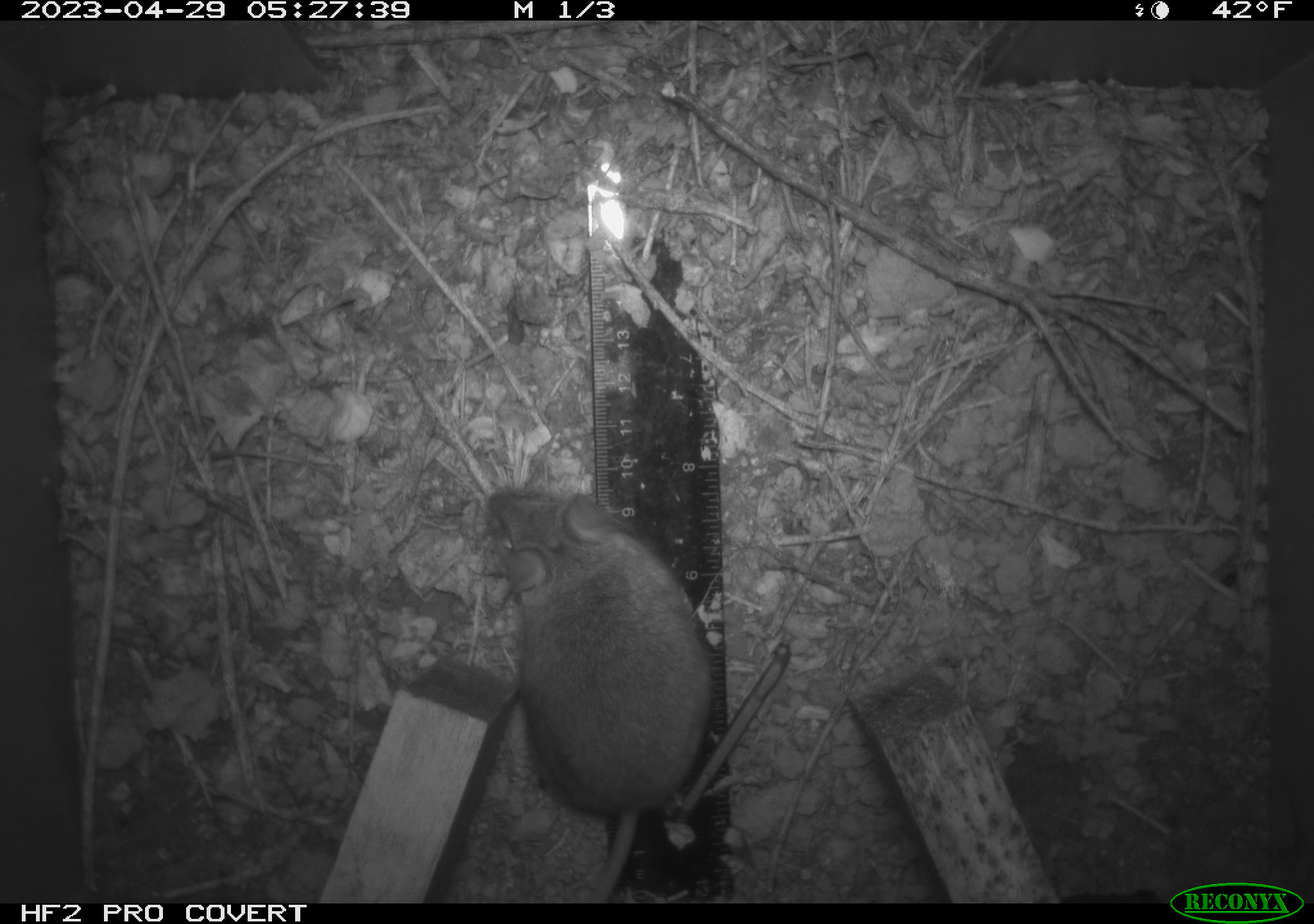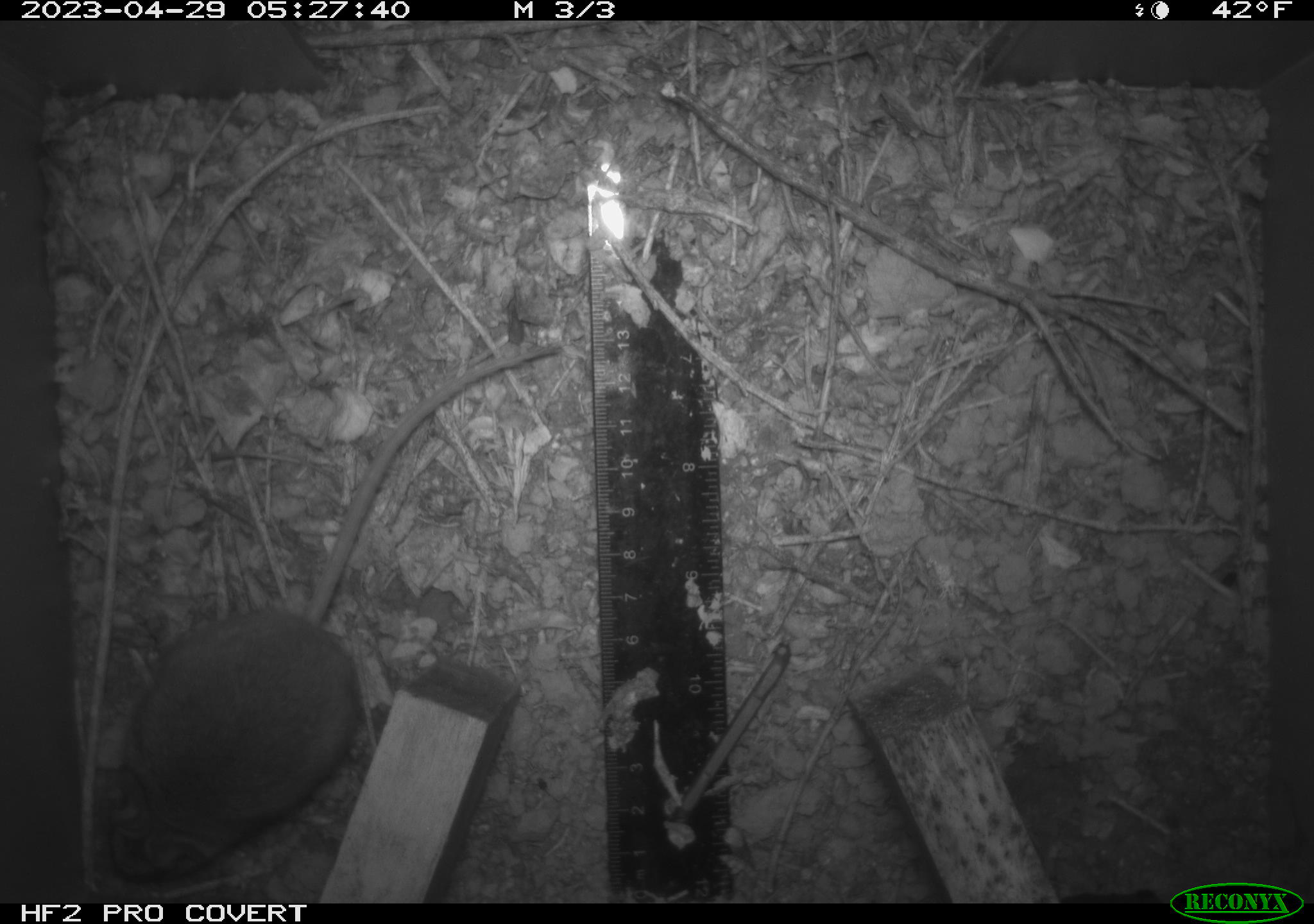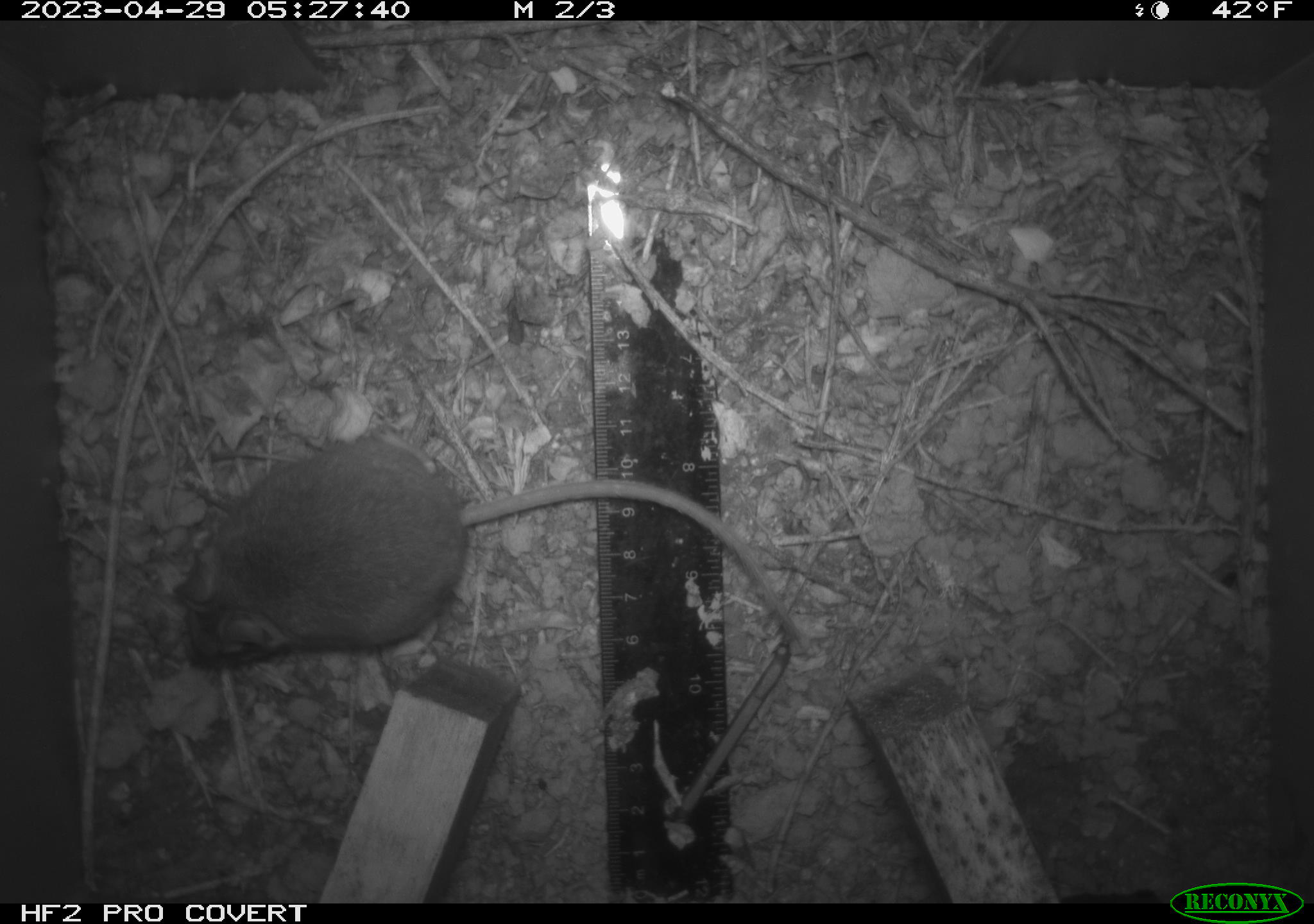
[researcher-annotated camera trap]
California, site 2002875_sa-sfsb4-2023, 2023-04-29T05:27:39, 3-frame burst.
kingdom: Animalia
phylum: Chordata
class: Mammalia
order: Rodentia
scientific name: Rodentia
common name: mouse species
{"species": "mouse species (Rodentia)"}